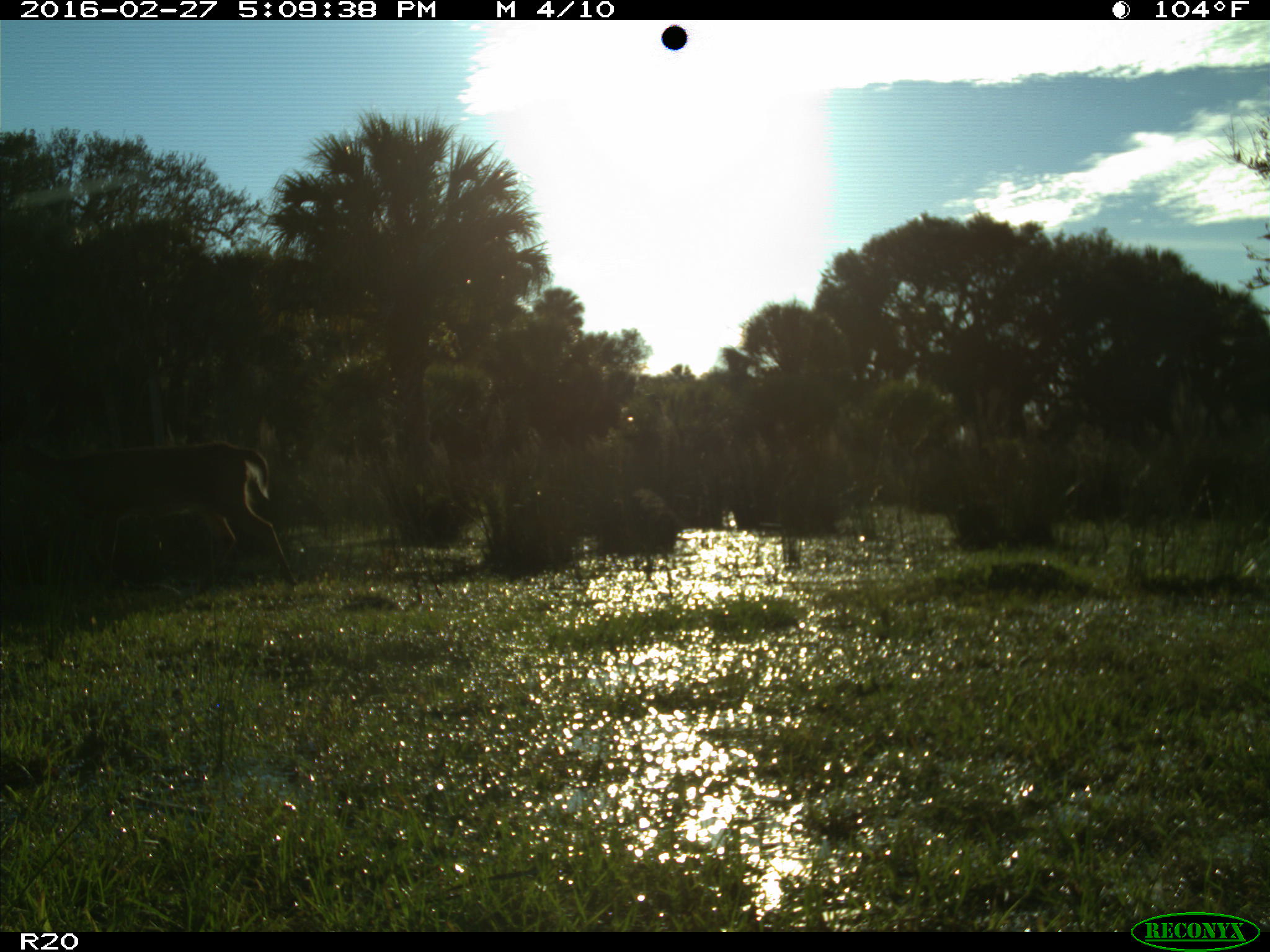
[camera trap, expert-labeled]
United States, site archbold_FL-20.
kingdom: Animalia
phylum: Chordata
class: Mammalia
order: Artiodactyla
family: Cervidae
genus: Odocoileus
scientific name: Odocoileus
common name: deer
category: unidentified deer